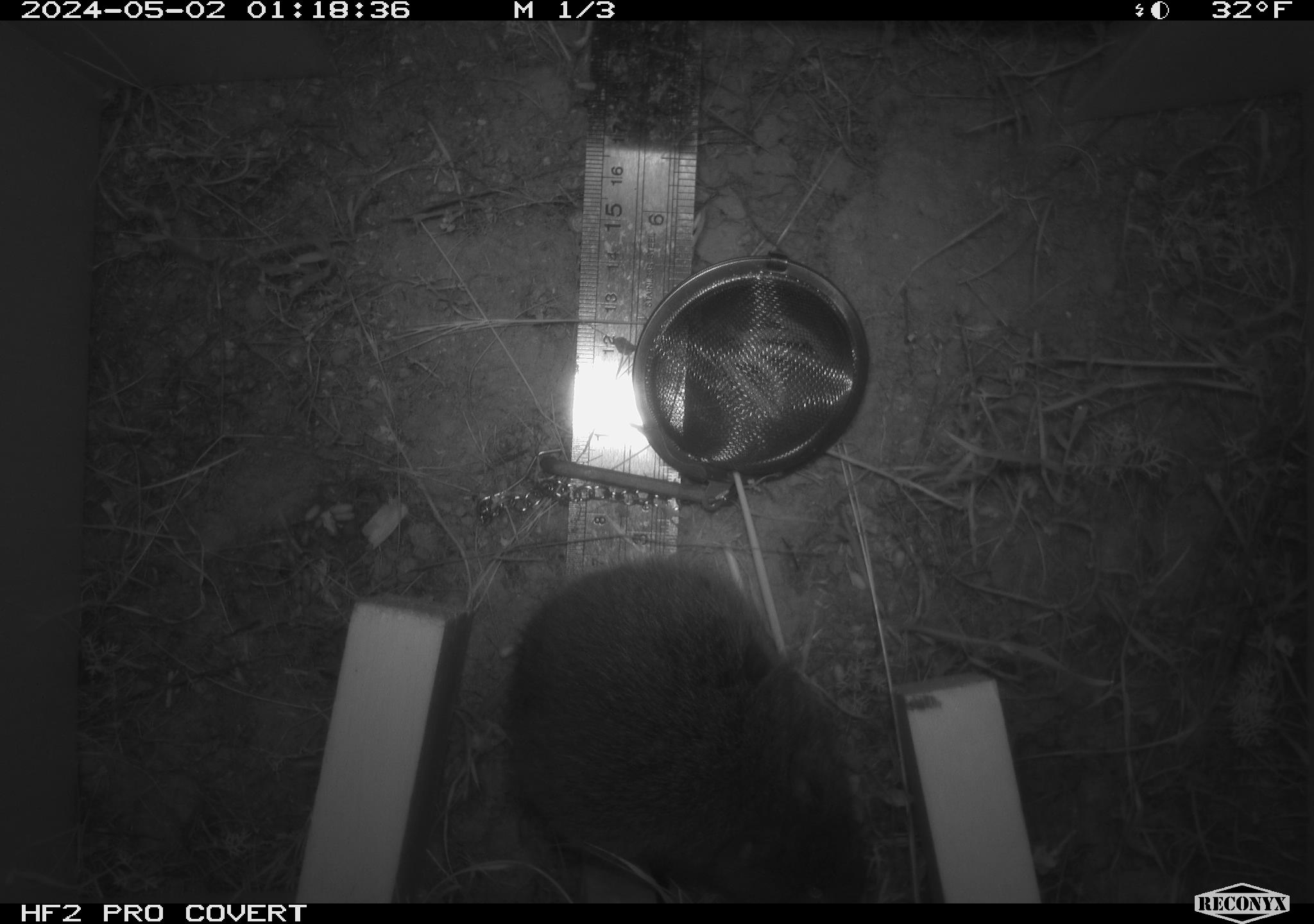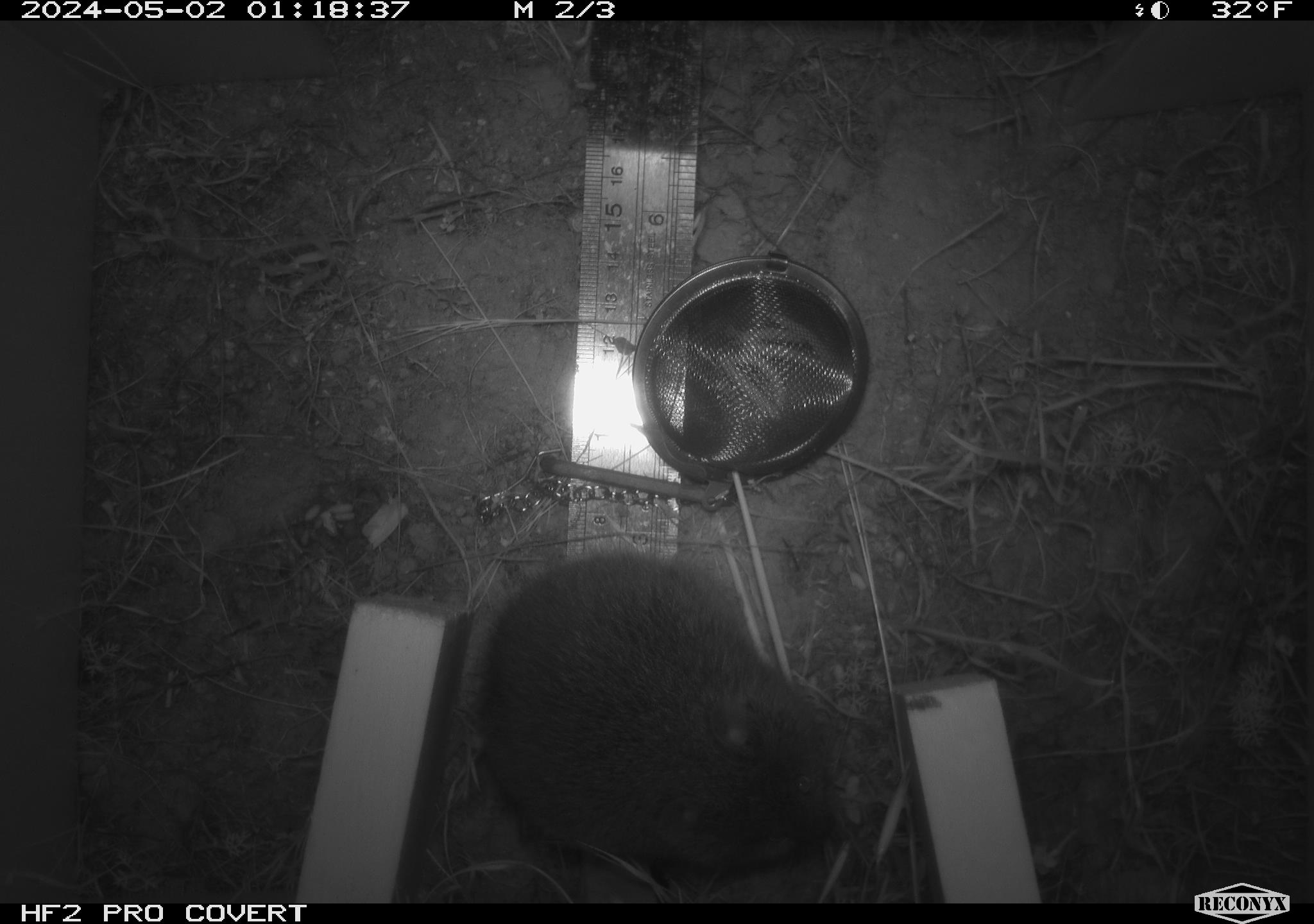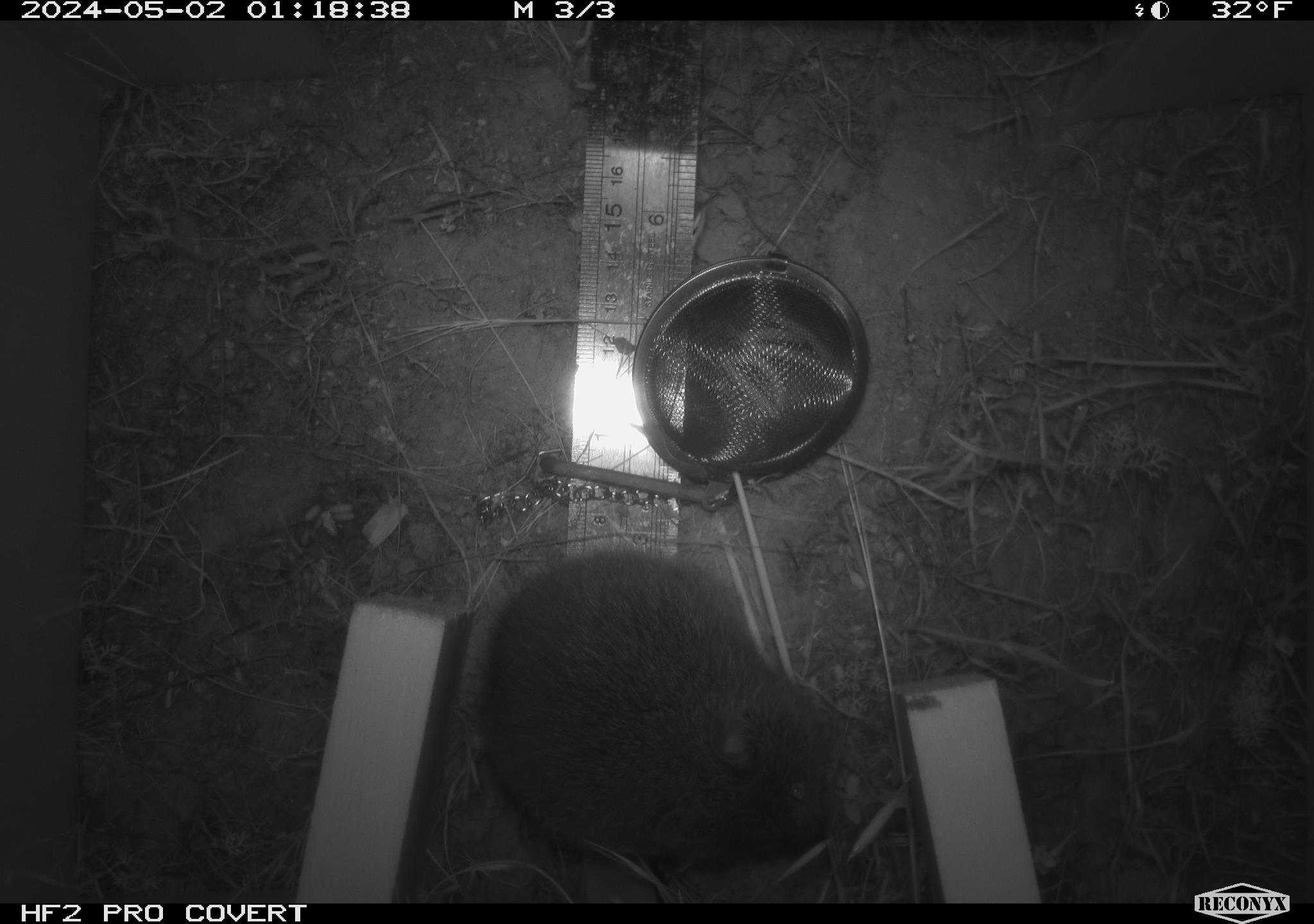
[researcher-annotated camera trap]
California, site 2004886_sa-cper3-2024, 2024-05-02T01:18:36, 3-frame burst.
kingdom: Animalia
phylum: Chordata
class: Mammalia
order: Rodentia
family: Cricetidae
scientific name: Arvicolinae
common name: voles, lemmings, and muskrats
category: arvicolinae subfamily